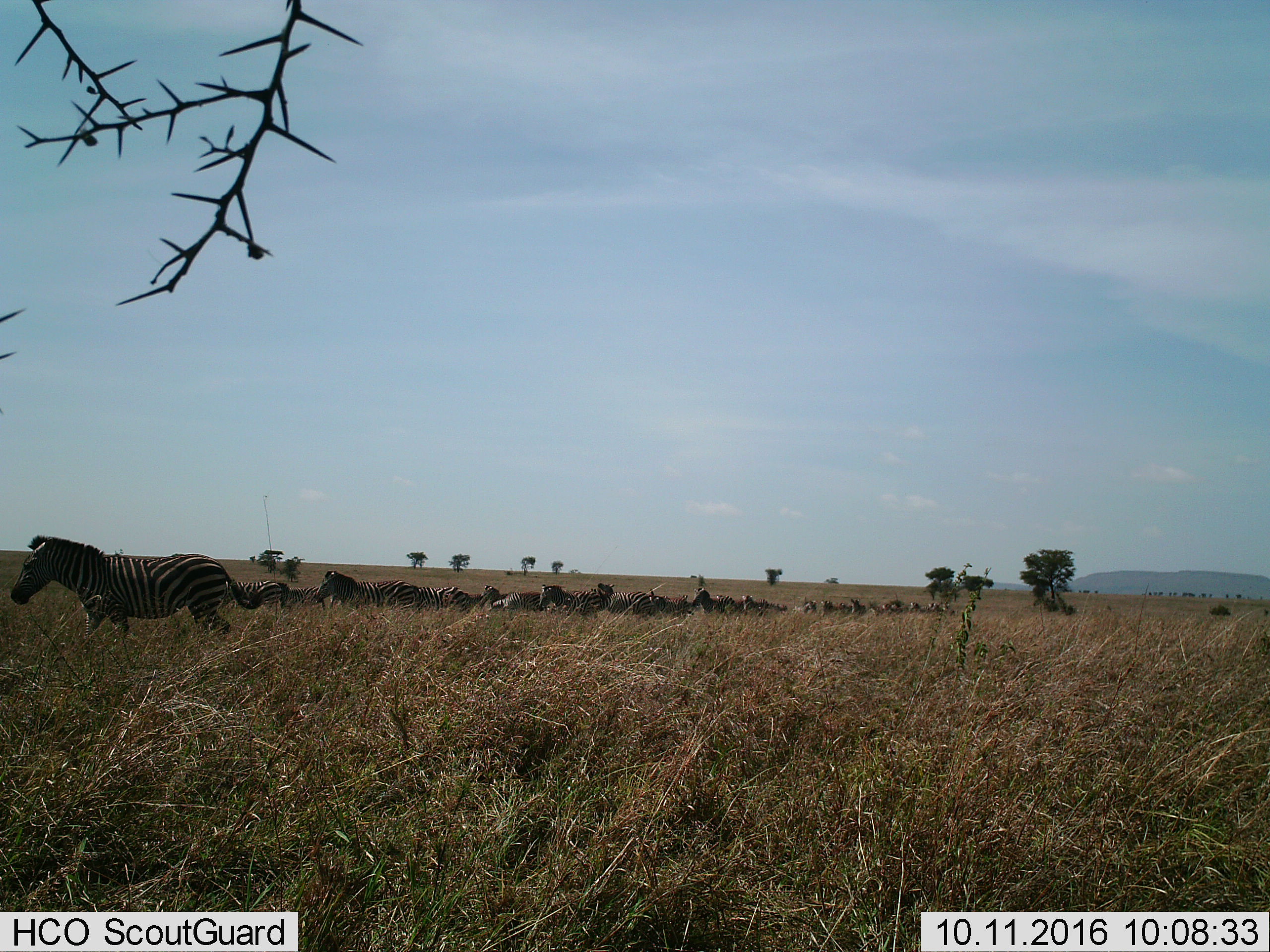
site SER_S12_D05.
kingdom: Animalia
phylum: Chordata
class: Mammalia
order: Perissodactyla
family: Equidae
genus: Equus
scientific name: Equus quagga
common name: plains zebra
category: zebraplains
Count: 11-50.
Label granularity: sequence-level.